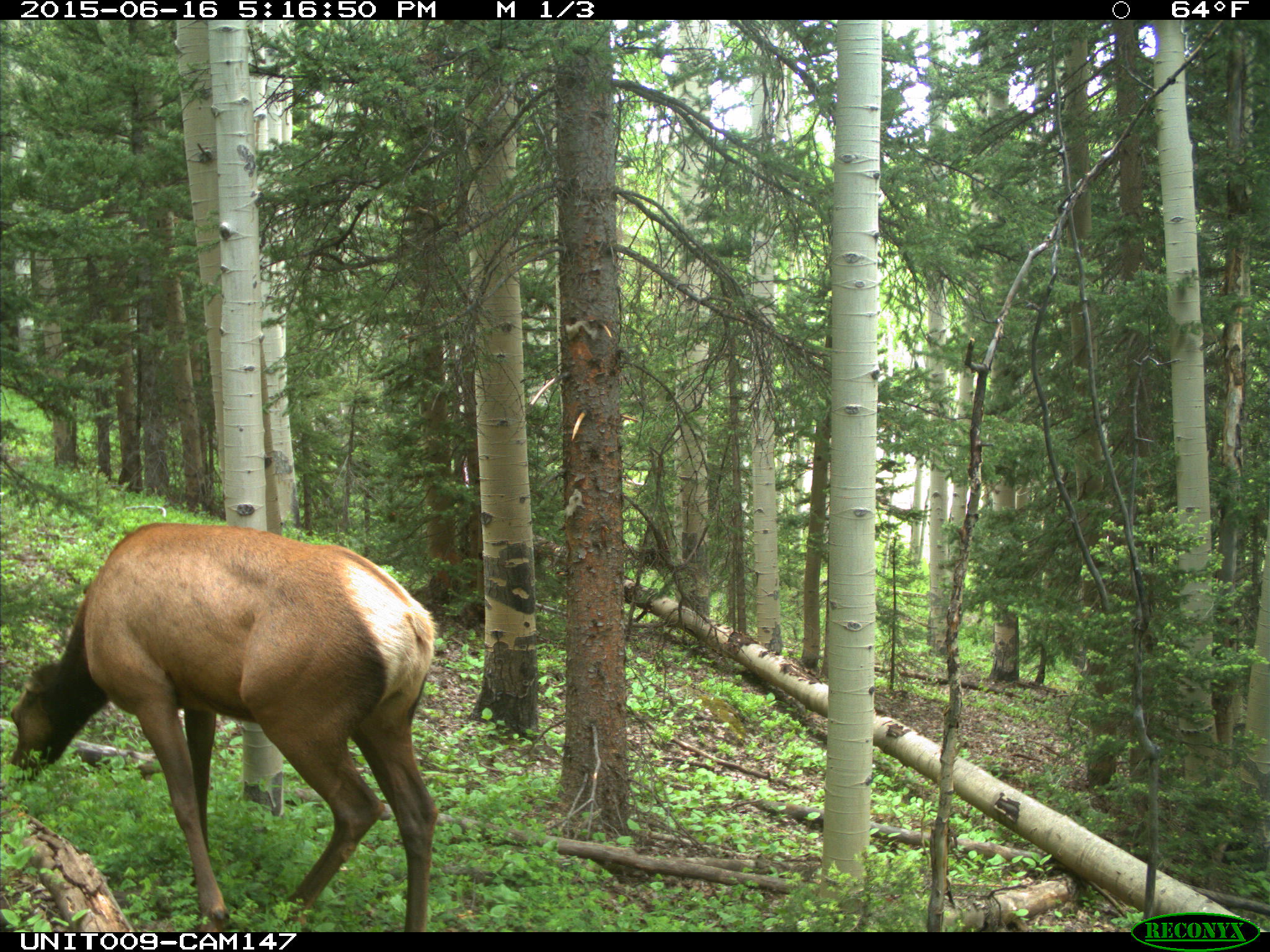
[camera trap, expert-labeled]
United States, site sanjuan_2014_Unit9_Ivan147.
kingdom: Animalia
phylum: Chordata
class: Mammalia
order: Artiodactyla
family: Cervidae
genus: Cervus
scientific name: Cervus elaphus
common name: red deer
Cervus elaphus (red deer).